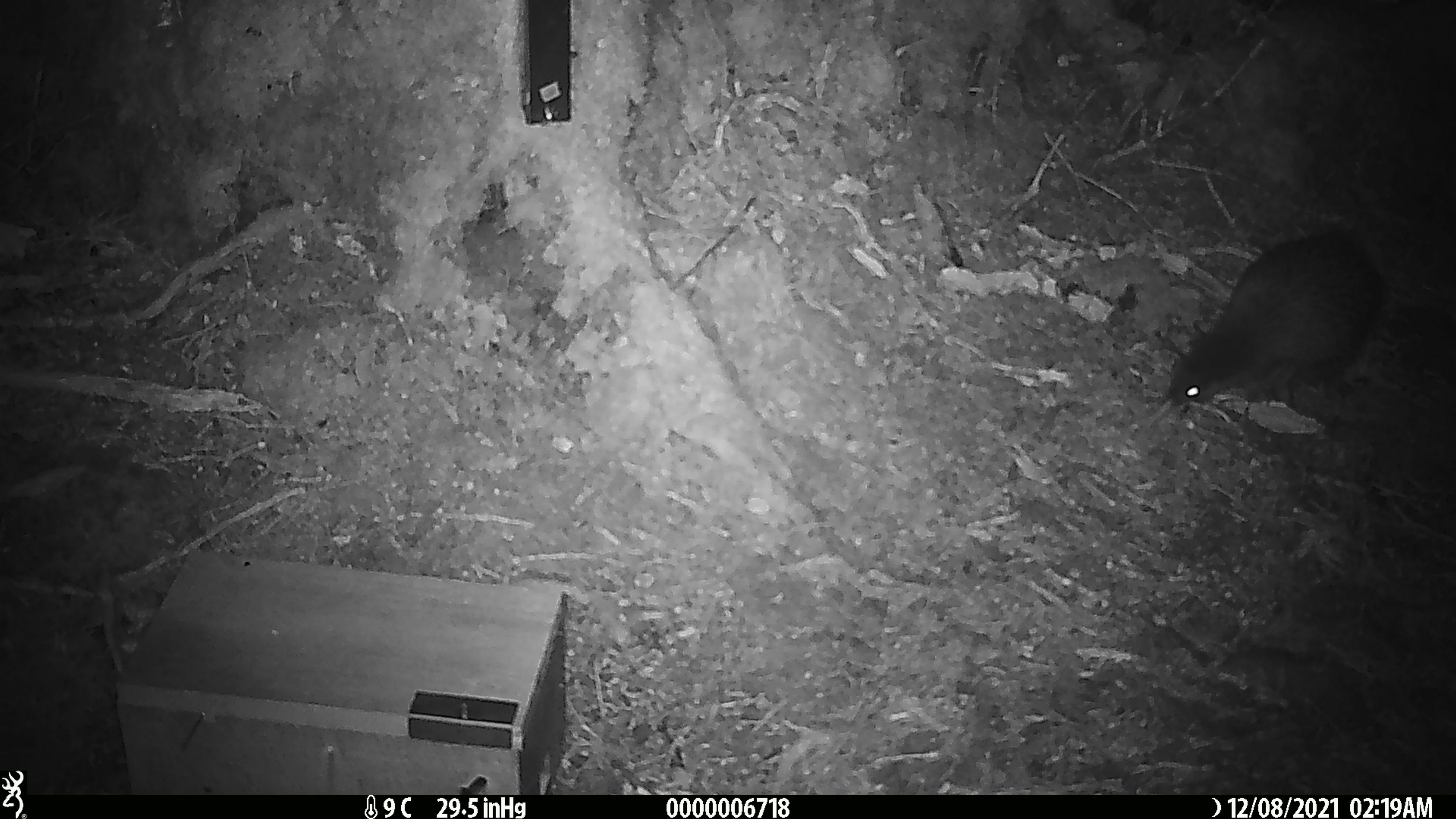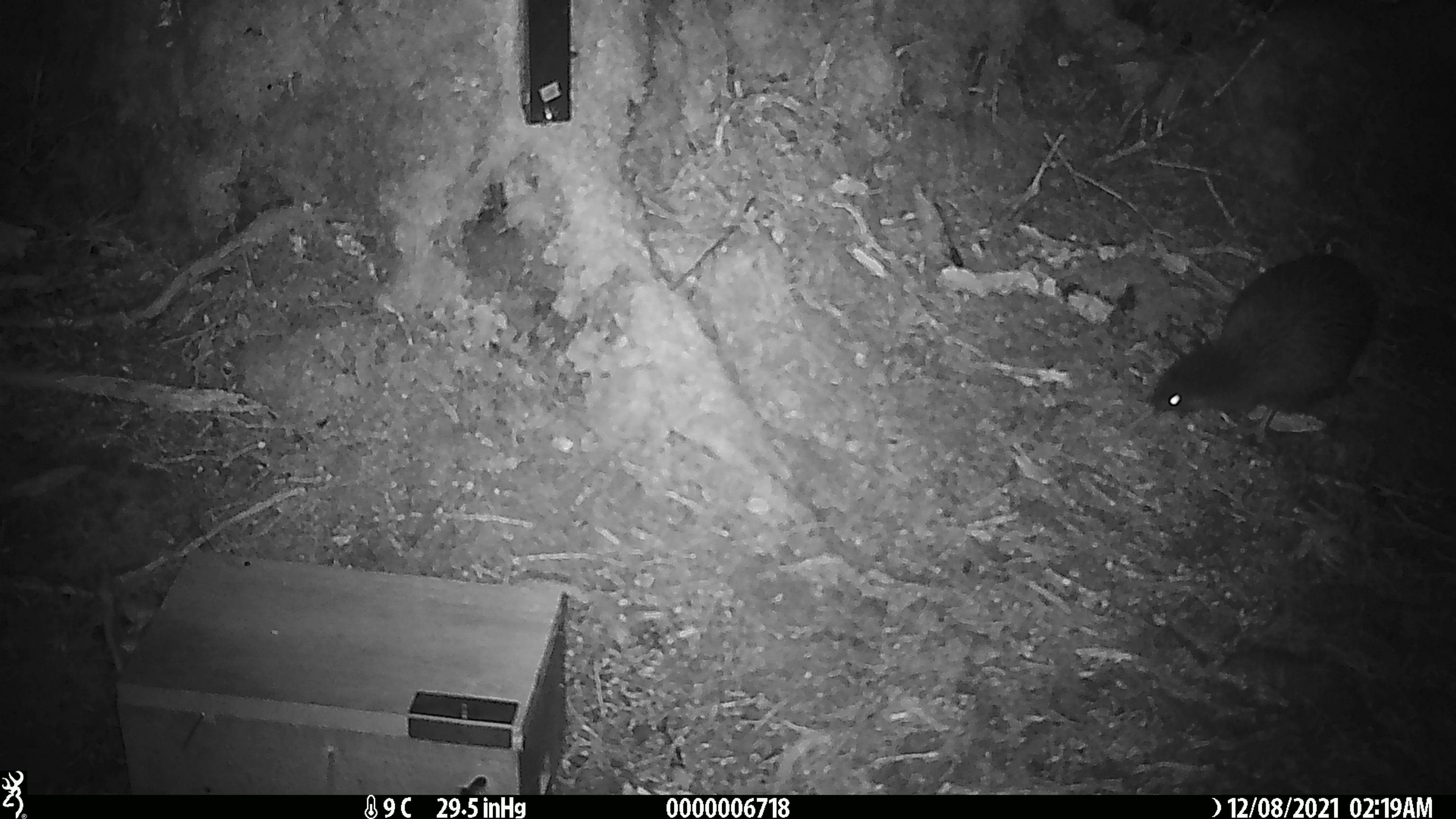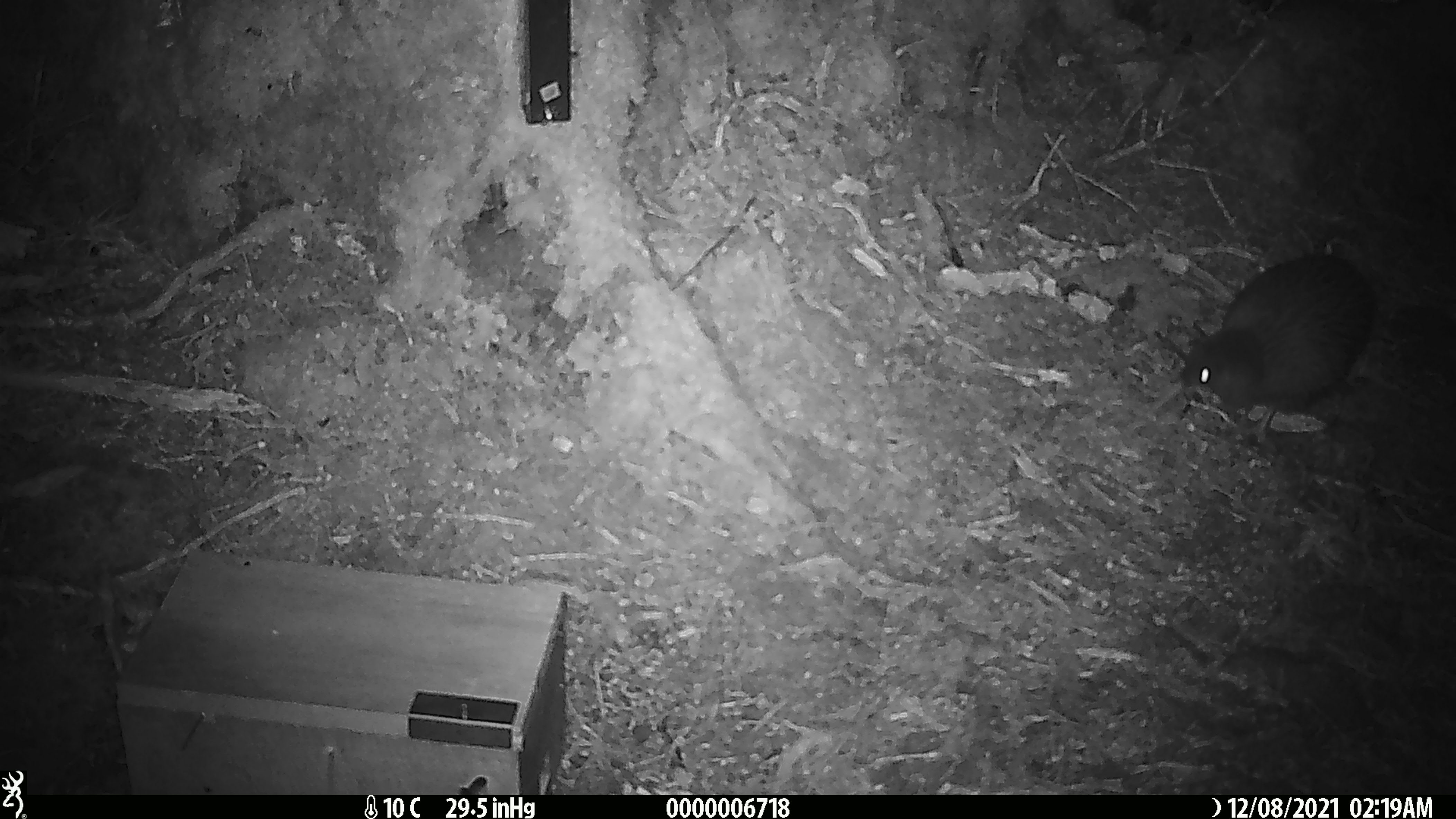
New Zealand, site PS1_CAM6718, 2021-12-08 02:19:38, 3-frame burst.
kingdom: Animalia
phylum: Chordata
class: Aves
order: Apterygiformes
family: Apterygidae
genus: Apteryx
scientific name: Apteryx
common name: kiwi